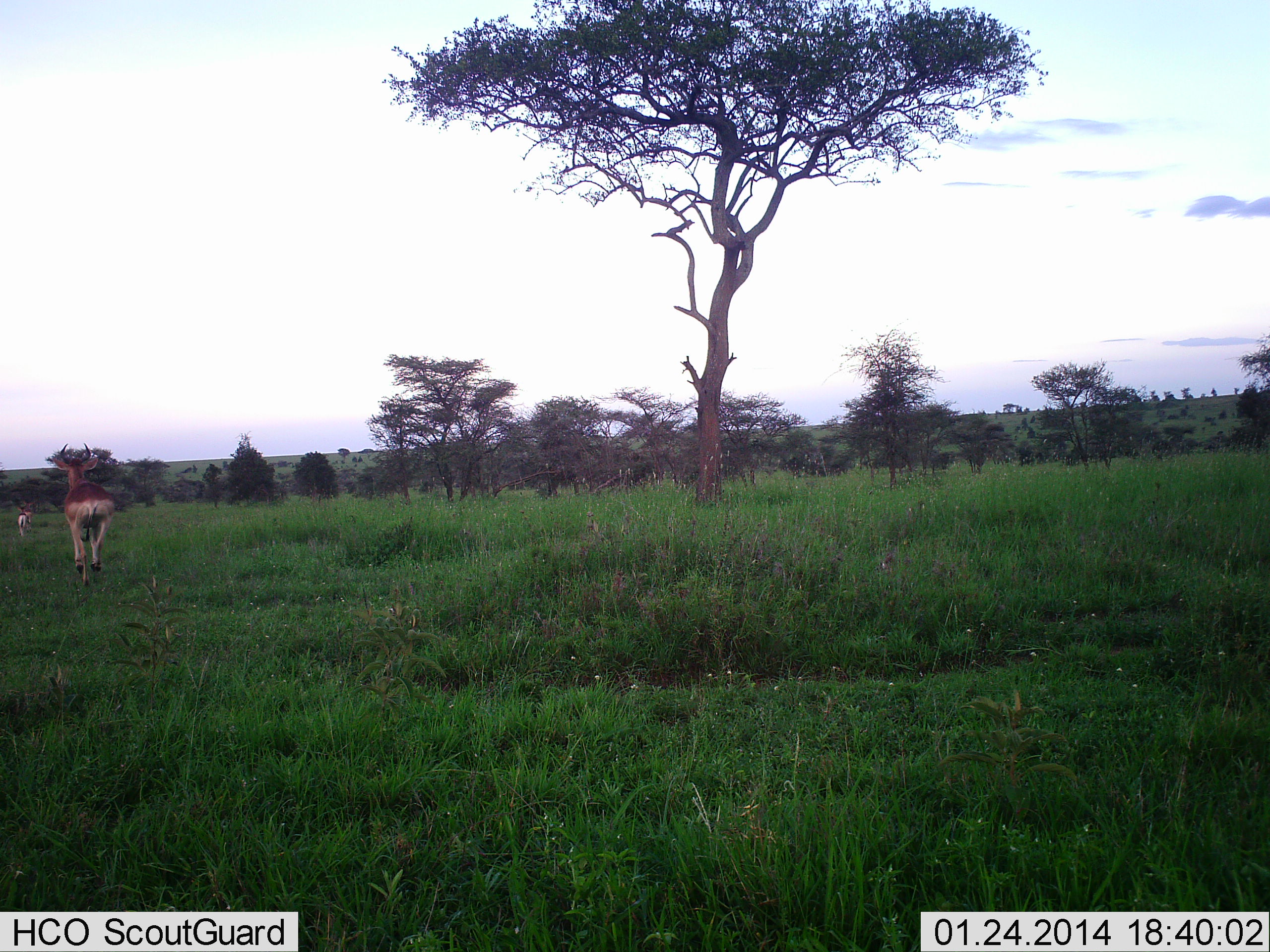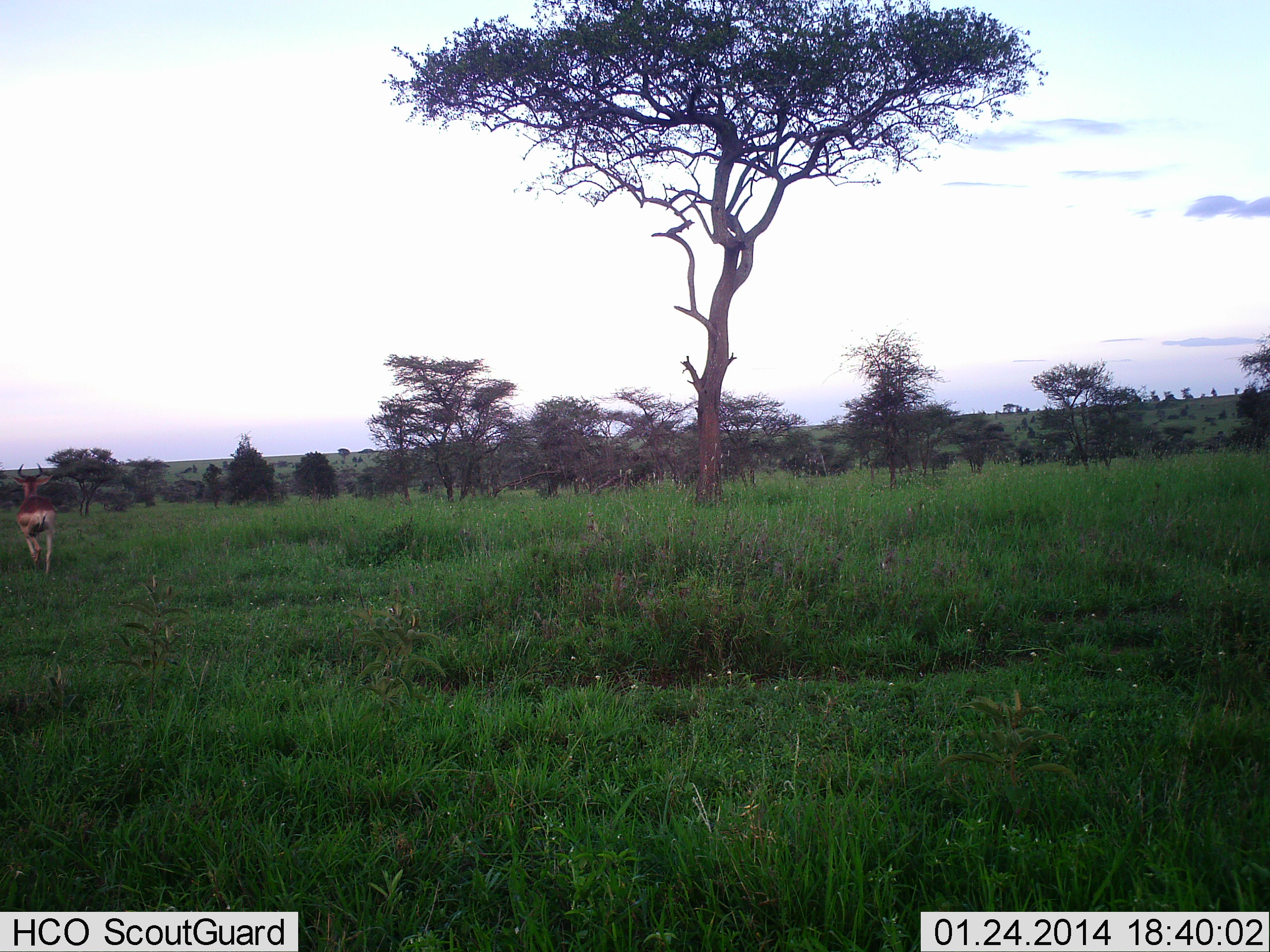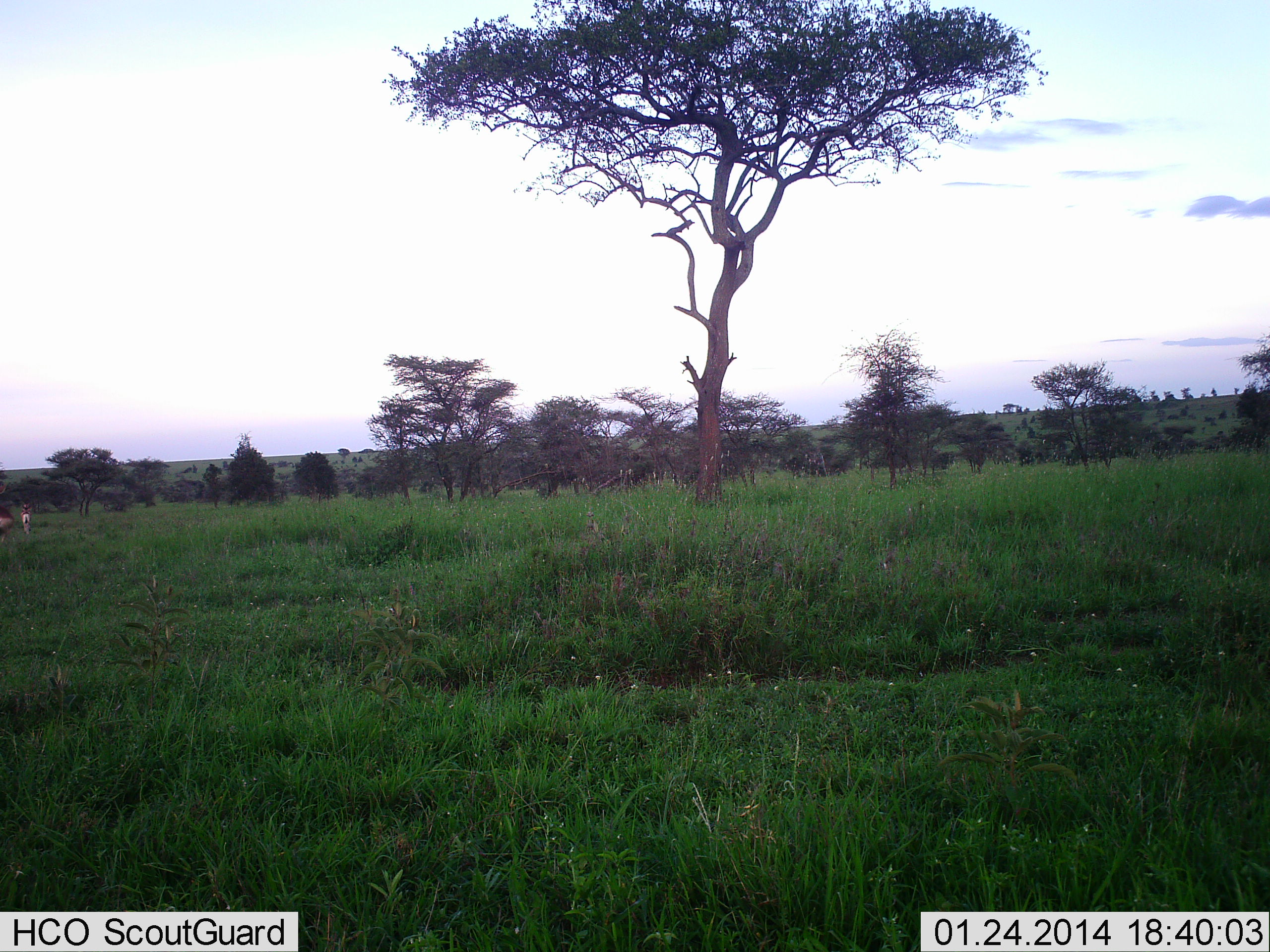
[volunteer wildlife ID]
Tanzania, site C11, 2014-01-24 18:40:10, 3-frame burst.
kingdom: Animalia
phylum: Chordata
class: Mammalia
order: Artiodactyla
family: Bovidae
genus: Aepyceros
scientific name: Aepyceros melampus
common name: impala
Impala (Aepyceros melampus), count 2. Behavior (volunteer vote fractions): standing 20%, resting 0%, moving 90%, interacting 0%. Young present (vote fraction): 10%. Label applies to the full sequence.